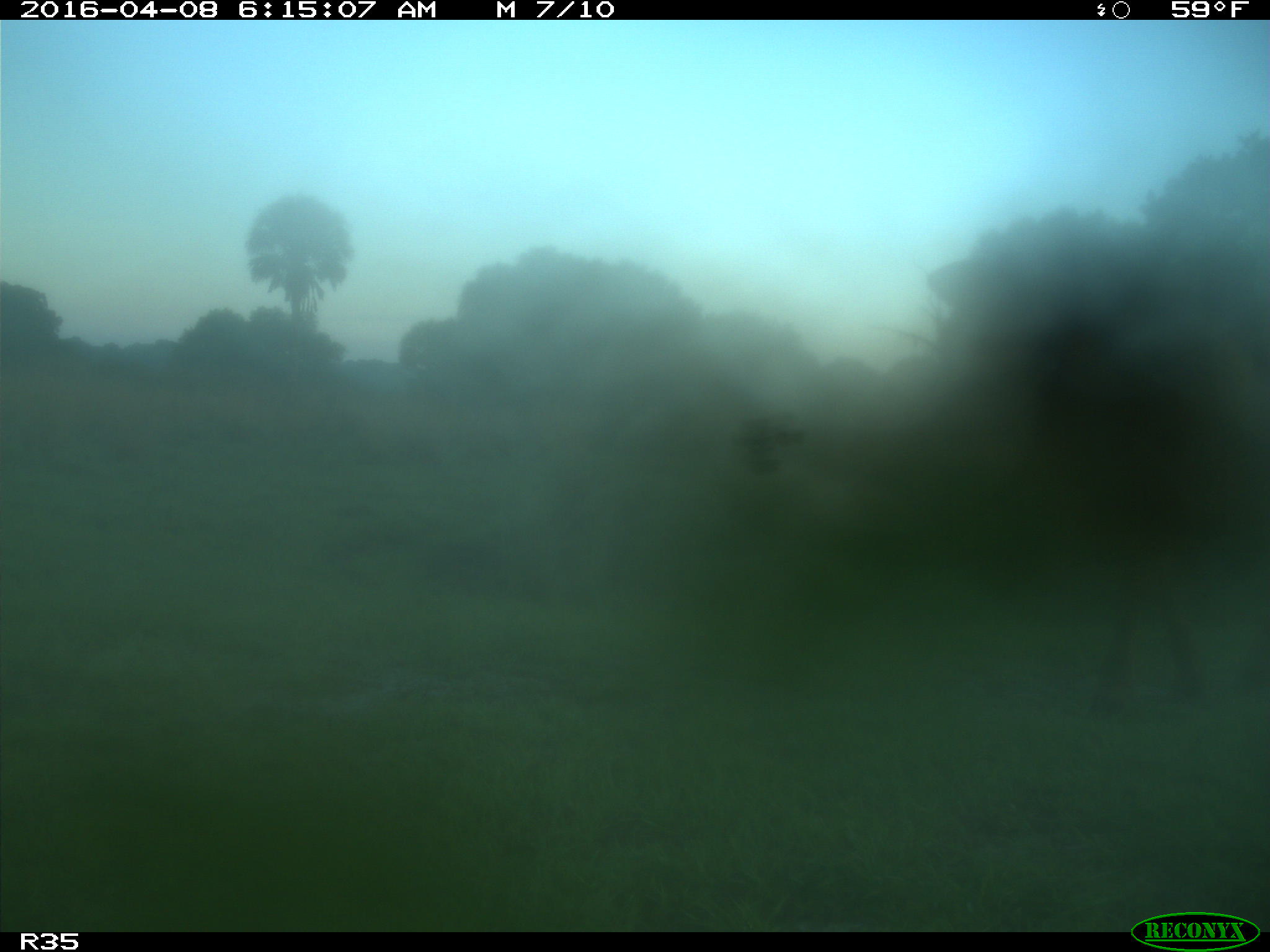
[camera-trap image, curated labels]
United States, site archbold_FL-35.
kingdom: Animalia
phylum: Chordata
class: Mammalia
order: Artiodactyla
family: Bovidae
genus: Bos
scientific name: Bos taurus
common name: domestic cow